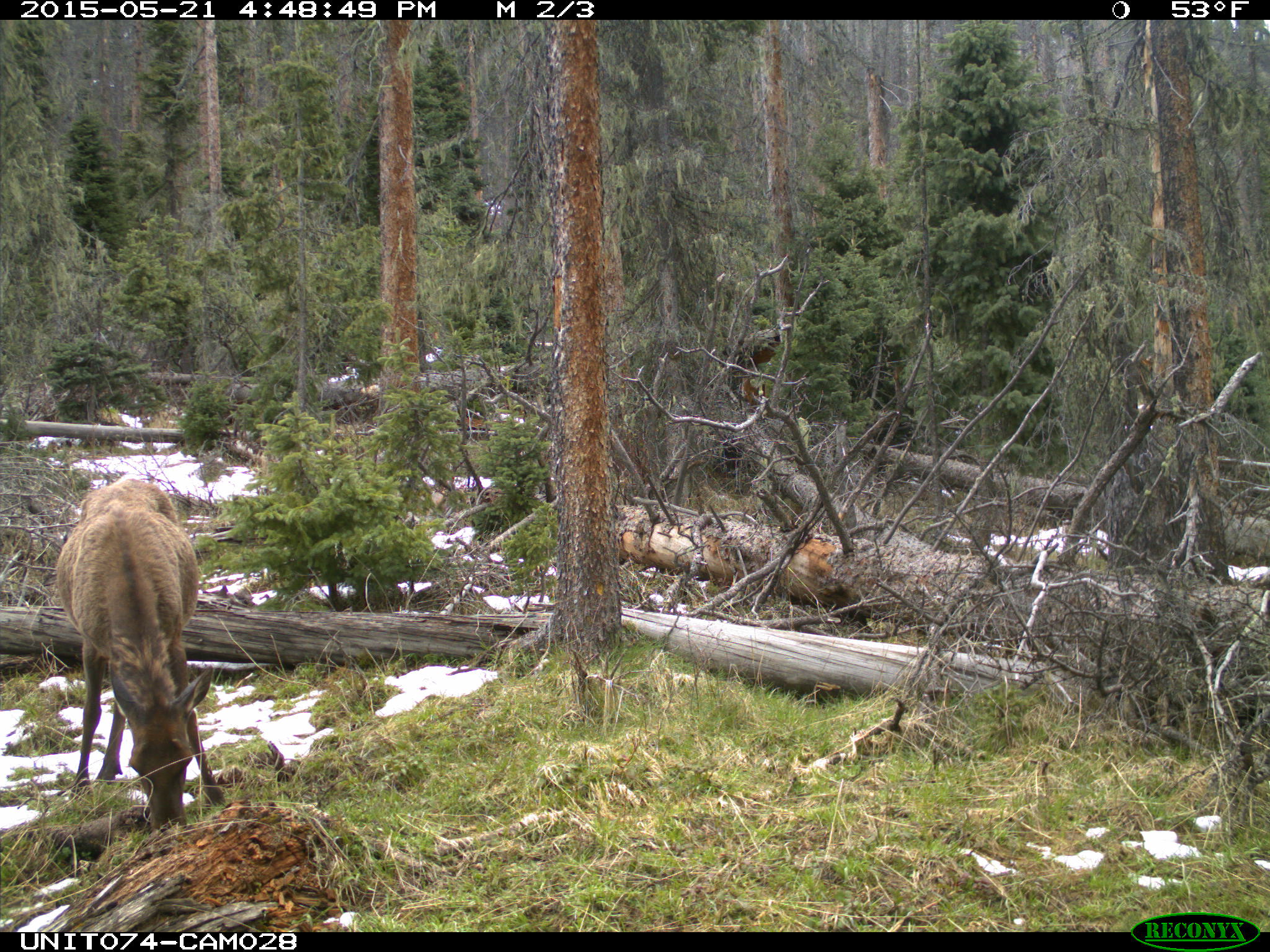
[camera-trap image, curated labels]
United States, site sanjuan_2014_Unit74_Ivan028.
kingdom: Animalia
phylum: Chordata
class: Mammalia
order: Artiodactyla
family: Cervidae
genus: Cervus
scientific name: Cervus elaphus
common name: red deer